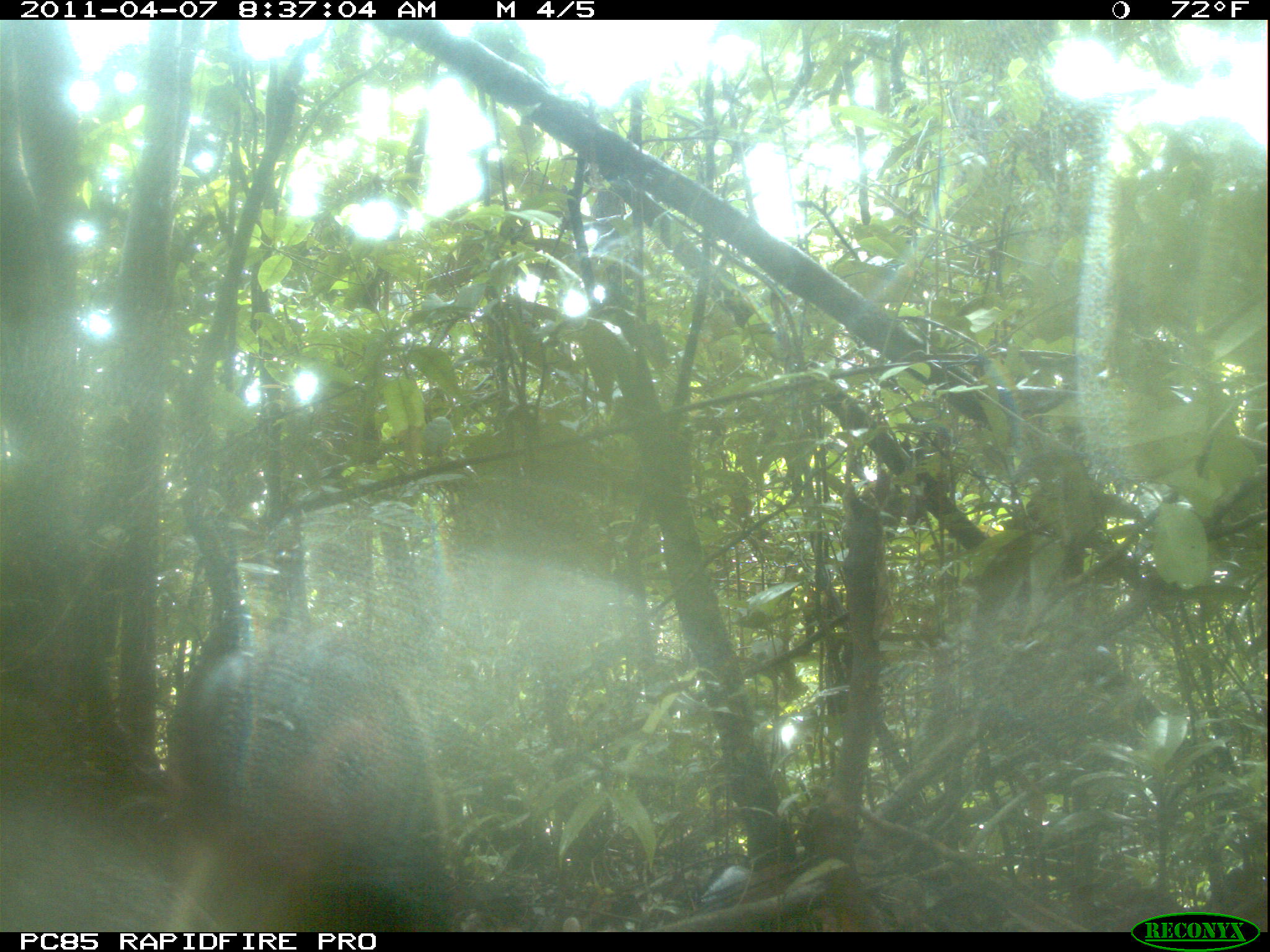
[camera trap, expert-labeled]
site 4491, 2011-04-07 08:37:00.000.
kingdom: Animalia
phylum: Chordata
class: Aves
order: Pelecaniformes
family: Threskiornithidae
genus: Lophotibis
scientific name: Lophotibis cristata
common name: madagascan ibis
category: lophotibis cristataa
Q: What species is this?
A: Lophotibis cristataa (madagascan ibis) (Lophotibis cristata).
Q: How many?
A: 2.